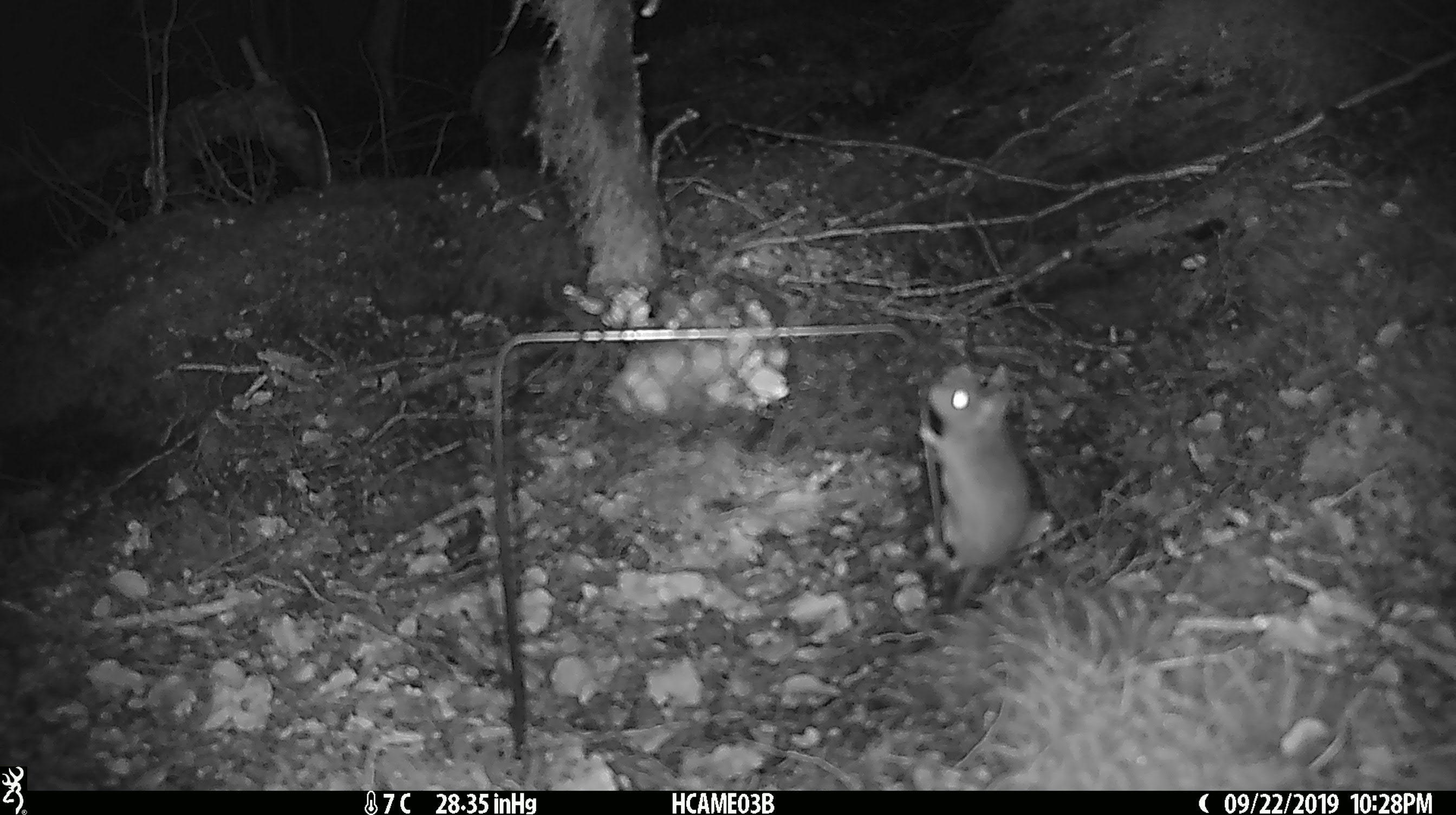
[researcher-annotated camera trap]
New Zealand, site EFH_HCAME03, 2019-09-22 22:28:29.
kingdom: Animalia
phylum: Chordata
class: Mammalia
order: Rodentia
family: Muridae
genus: Mus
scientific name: Mus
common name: mouse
Mouse (Mus).